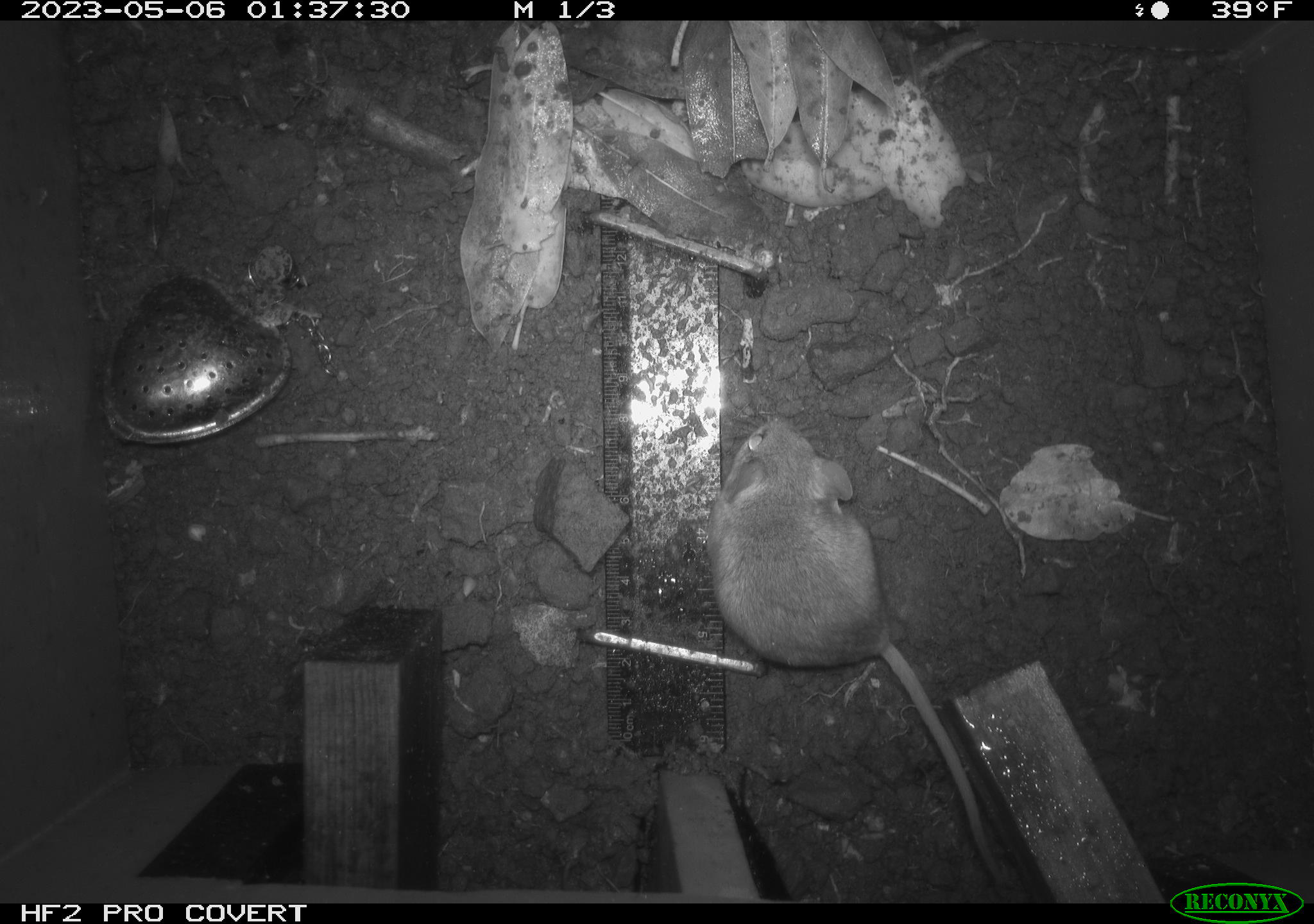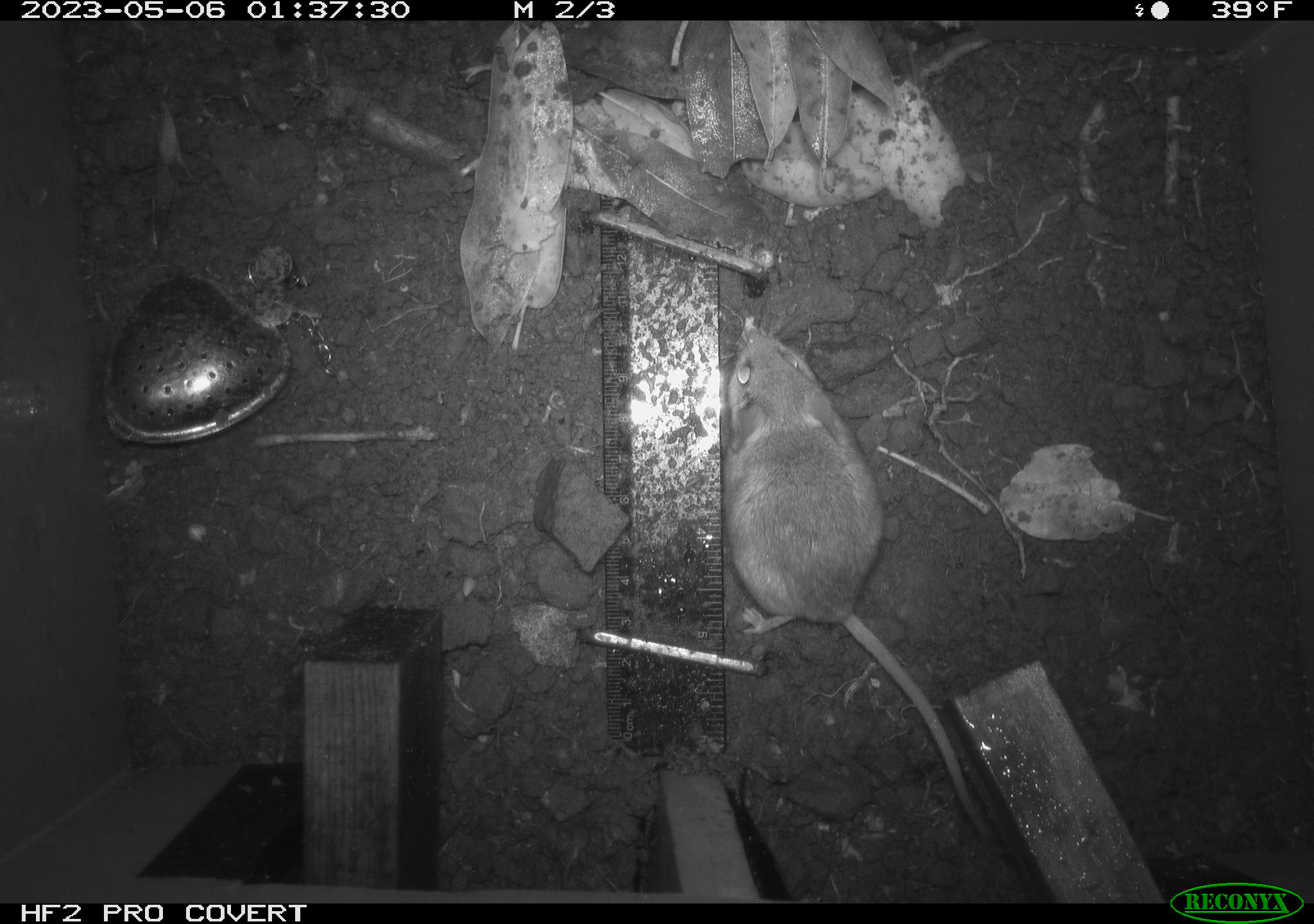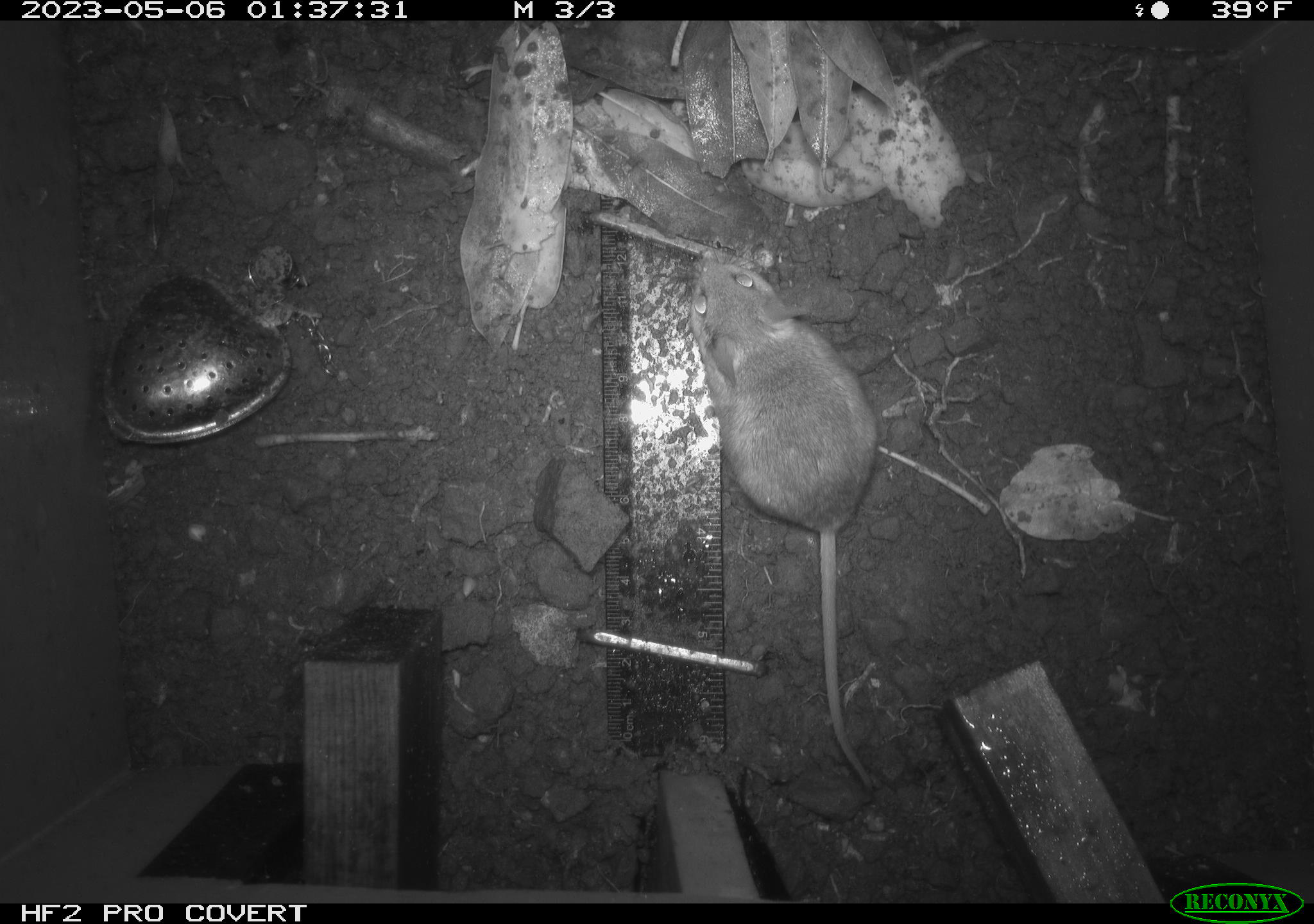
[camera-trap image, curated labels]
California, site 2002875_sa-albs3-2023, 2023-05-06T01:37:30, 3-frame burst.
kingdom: Animalia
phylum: Chordata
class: Mammalia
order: Rodentia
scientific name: Rodentia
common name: mouse species